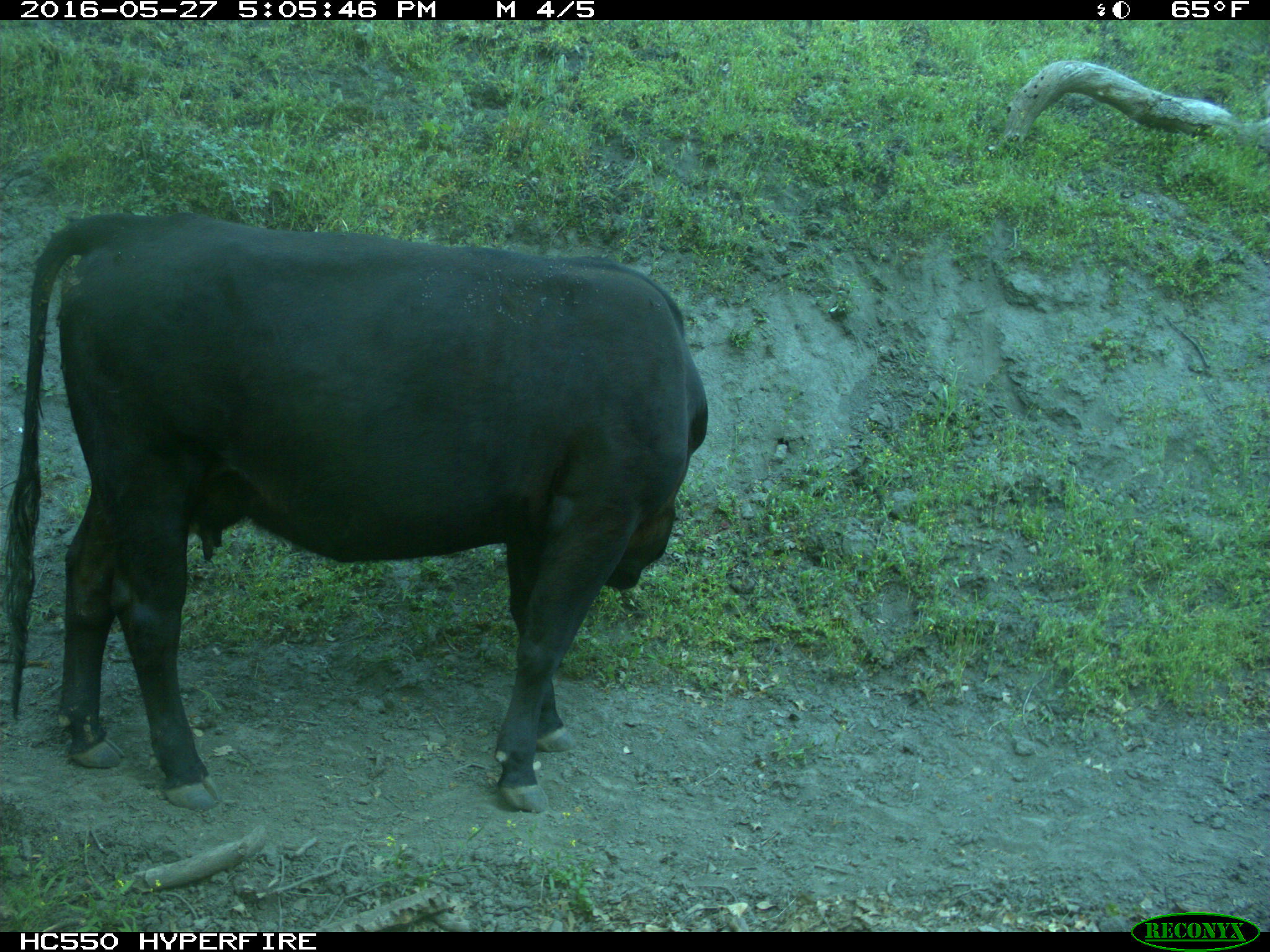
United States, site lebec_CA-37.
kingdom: Animalia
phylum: Chordata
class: Mammalia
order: Artiodactyla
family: Bovidae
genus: Bos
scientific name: Bos taurus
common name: domestic cow